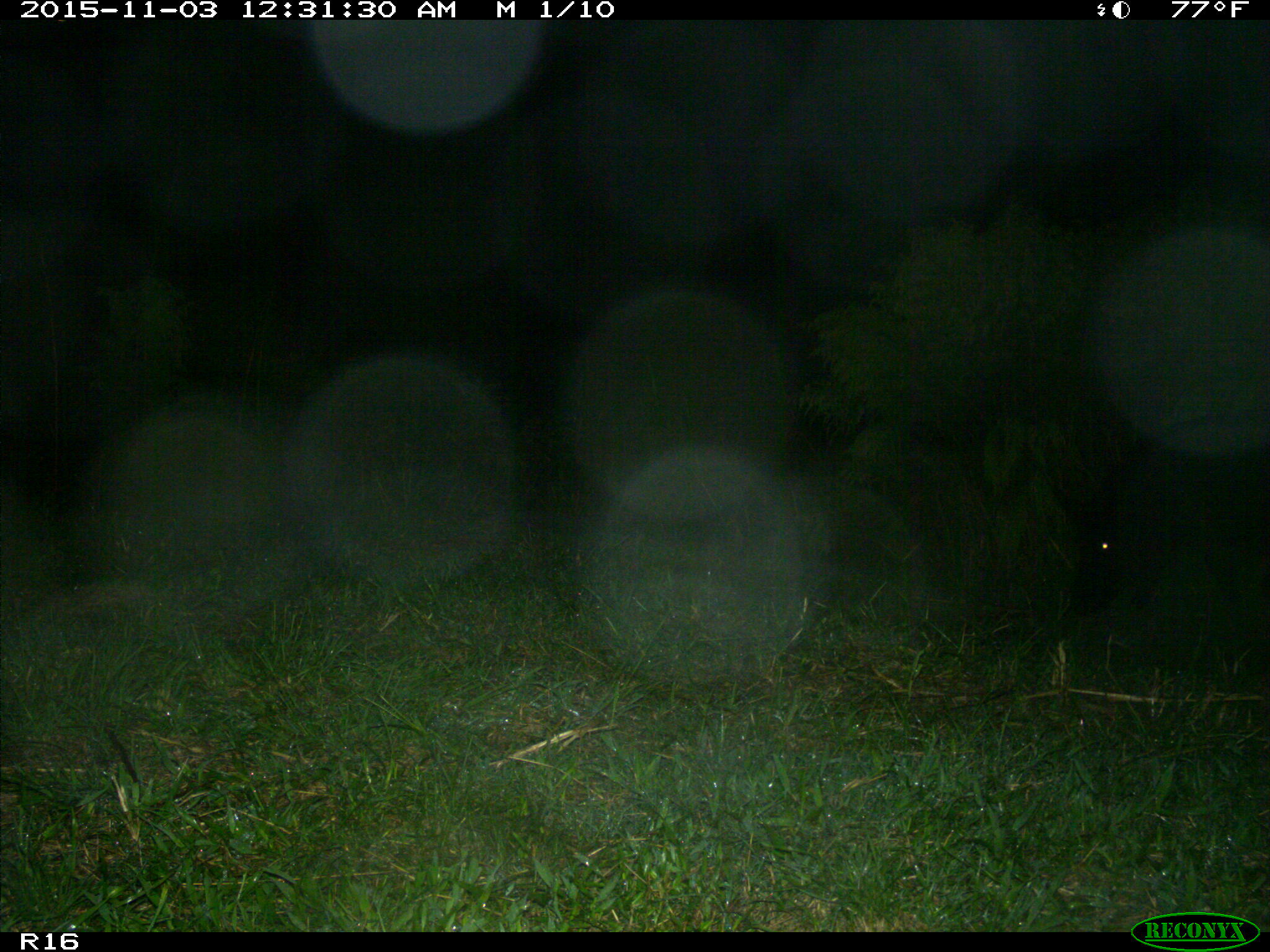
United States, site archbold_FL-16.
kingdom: Animalia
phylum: Chordata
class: Mammalia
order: Artiodactyla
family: Suidae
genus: Sus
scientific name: Sus scrofa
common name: wild boar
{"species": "Sus scrofa (wild boar)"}